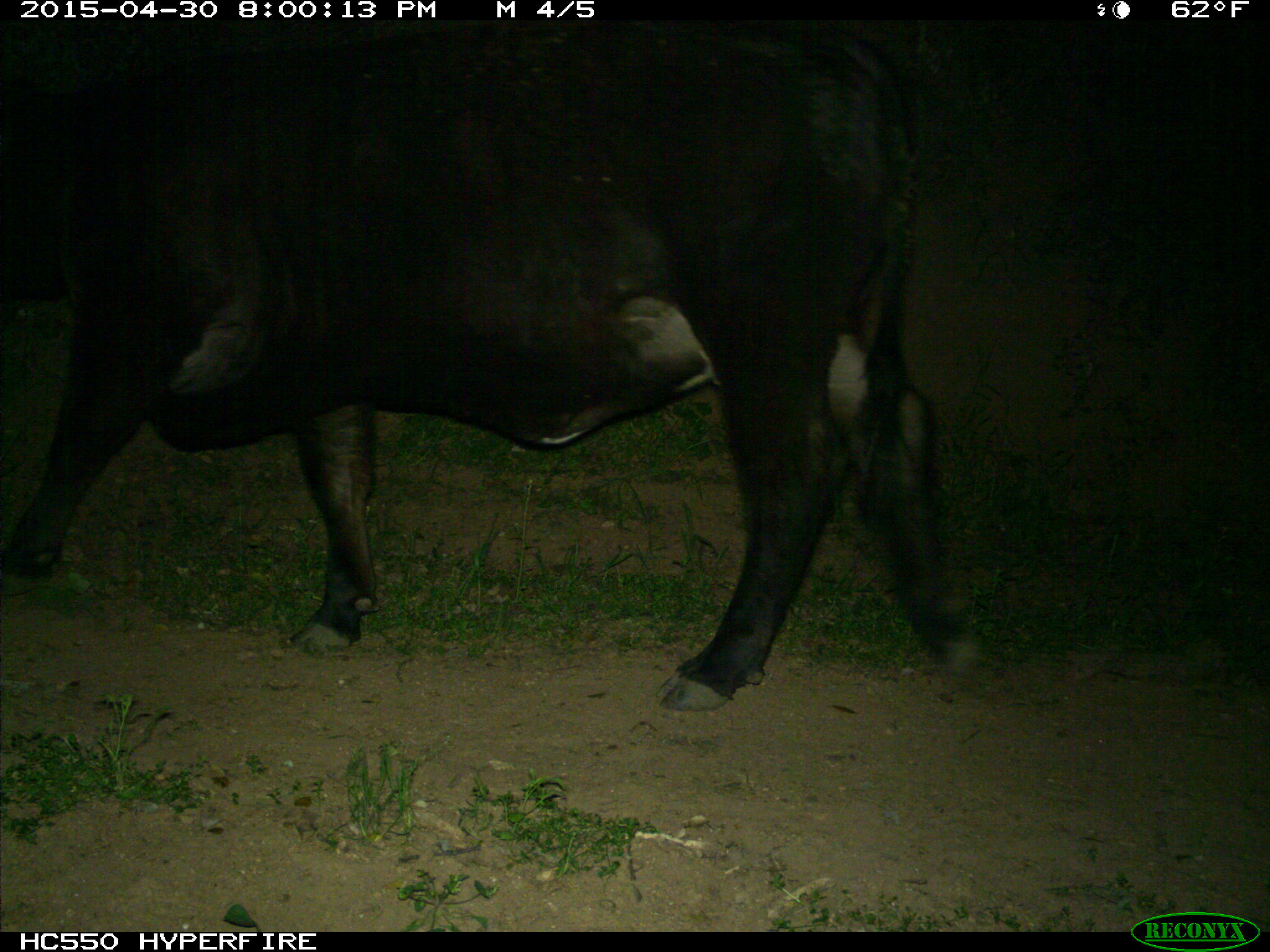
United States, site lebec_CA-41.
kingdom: Animalia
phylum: Chordata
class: Mammalia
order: Artiodactyla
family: Bovidae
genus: Bos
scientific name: Bos taurus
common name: domestic cow